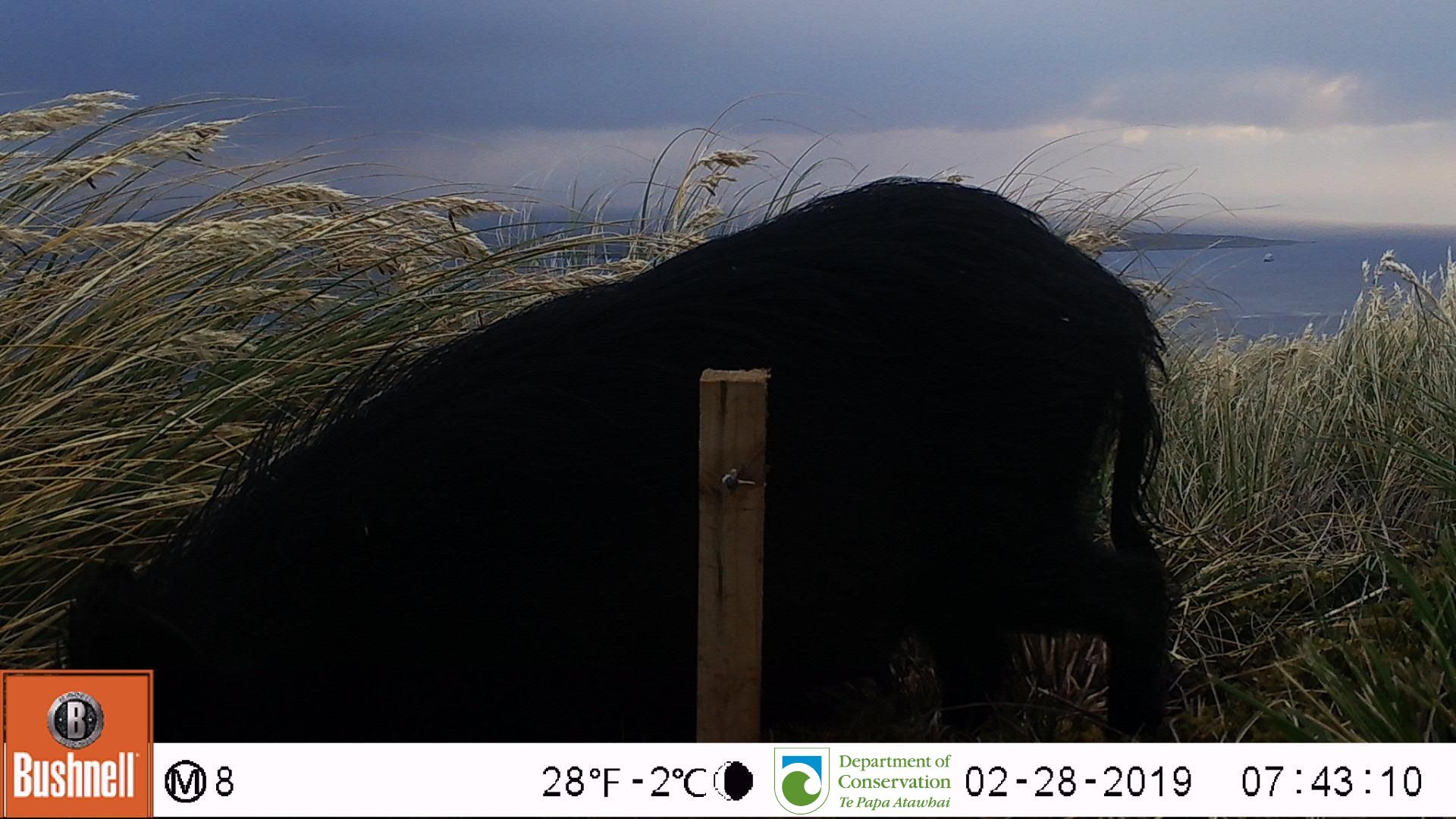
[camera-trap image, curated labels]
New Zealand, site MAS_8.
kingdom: Animalia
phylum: Chordata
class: Mammalia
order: Artiodactyla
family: Suidae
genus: Sus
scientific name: Sus scrofa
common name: pig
Pig (Sus scrofa).